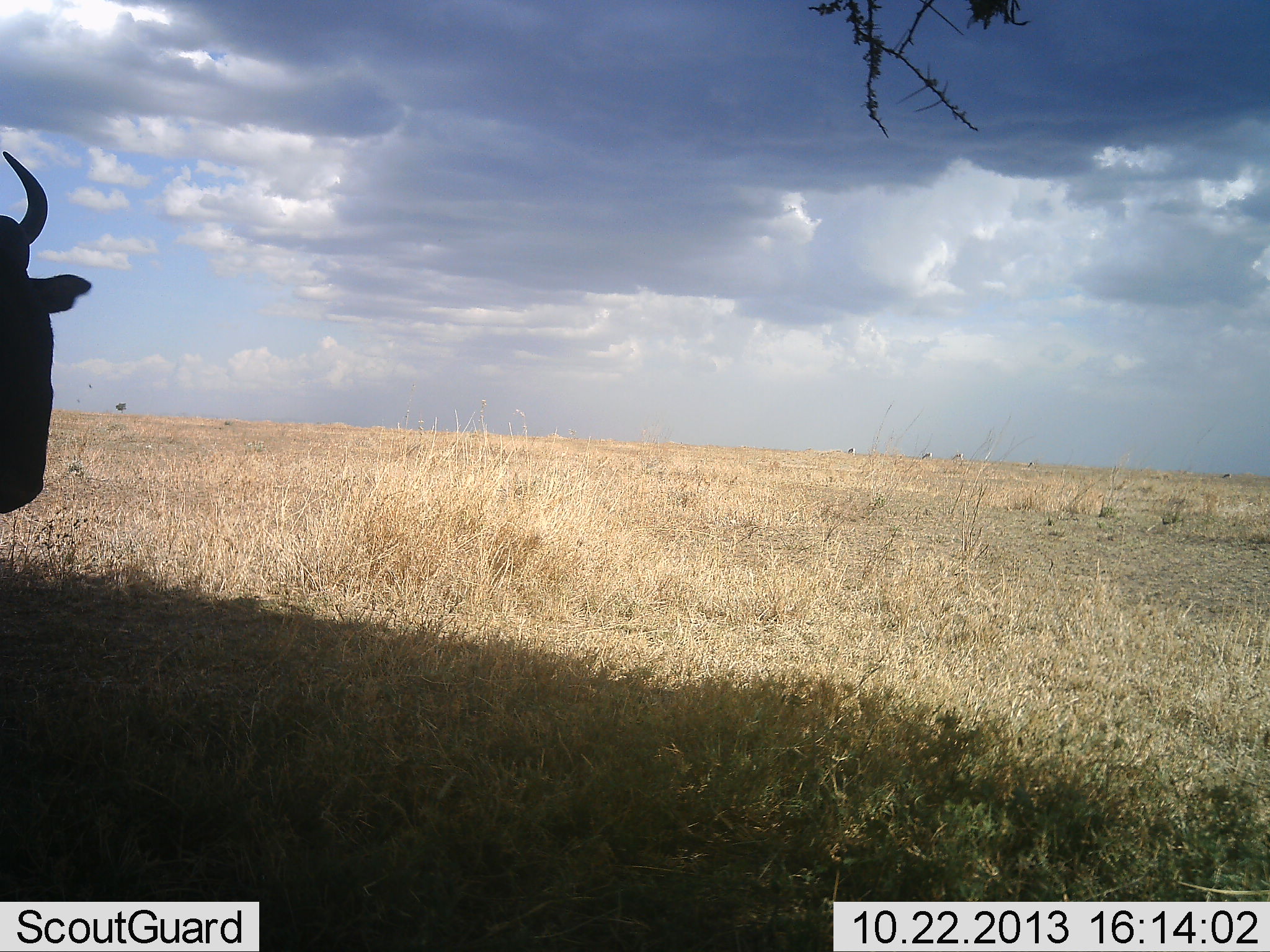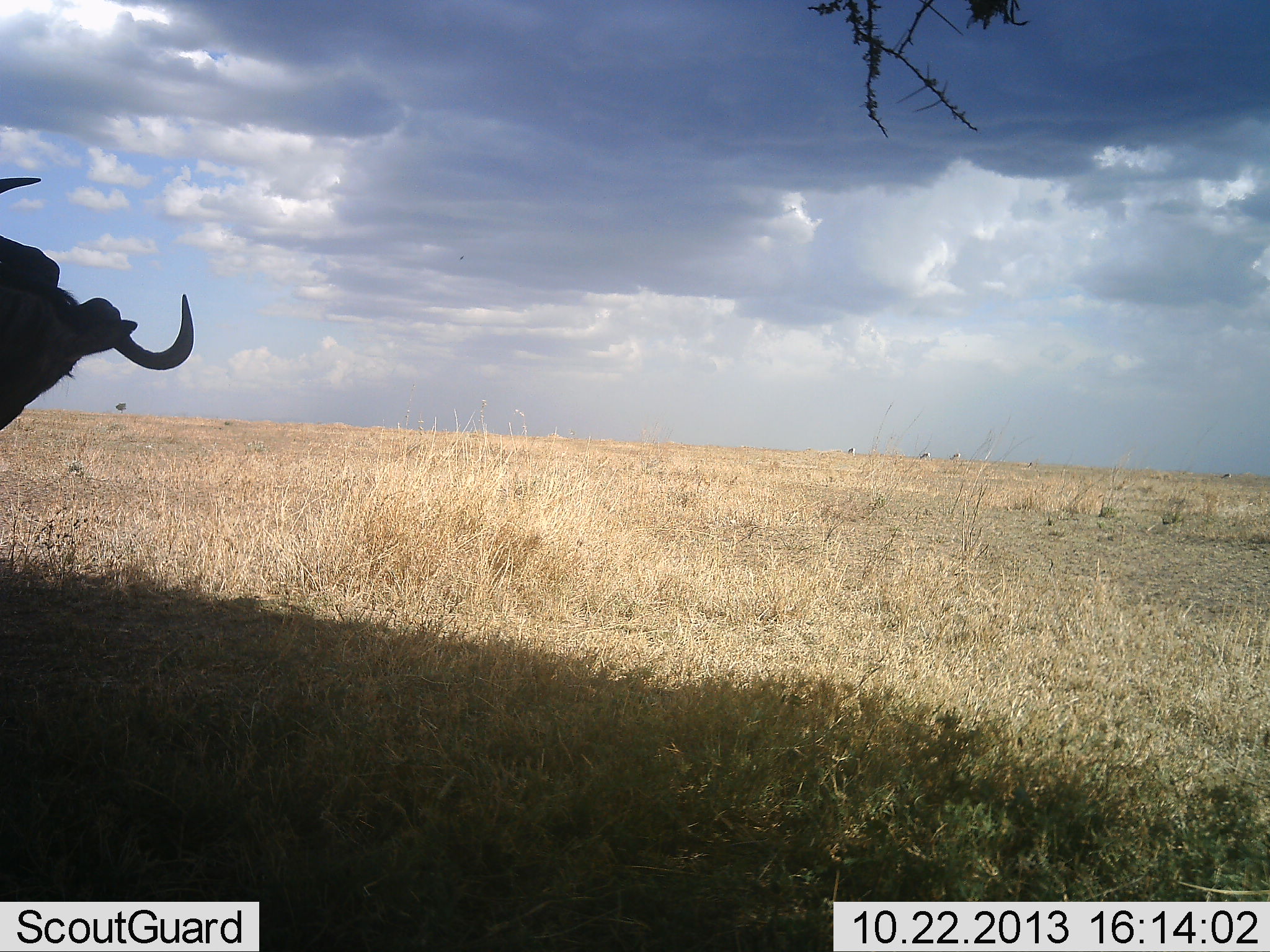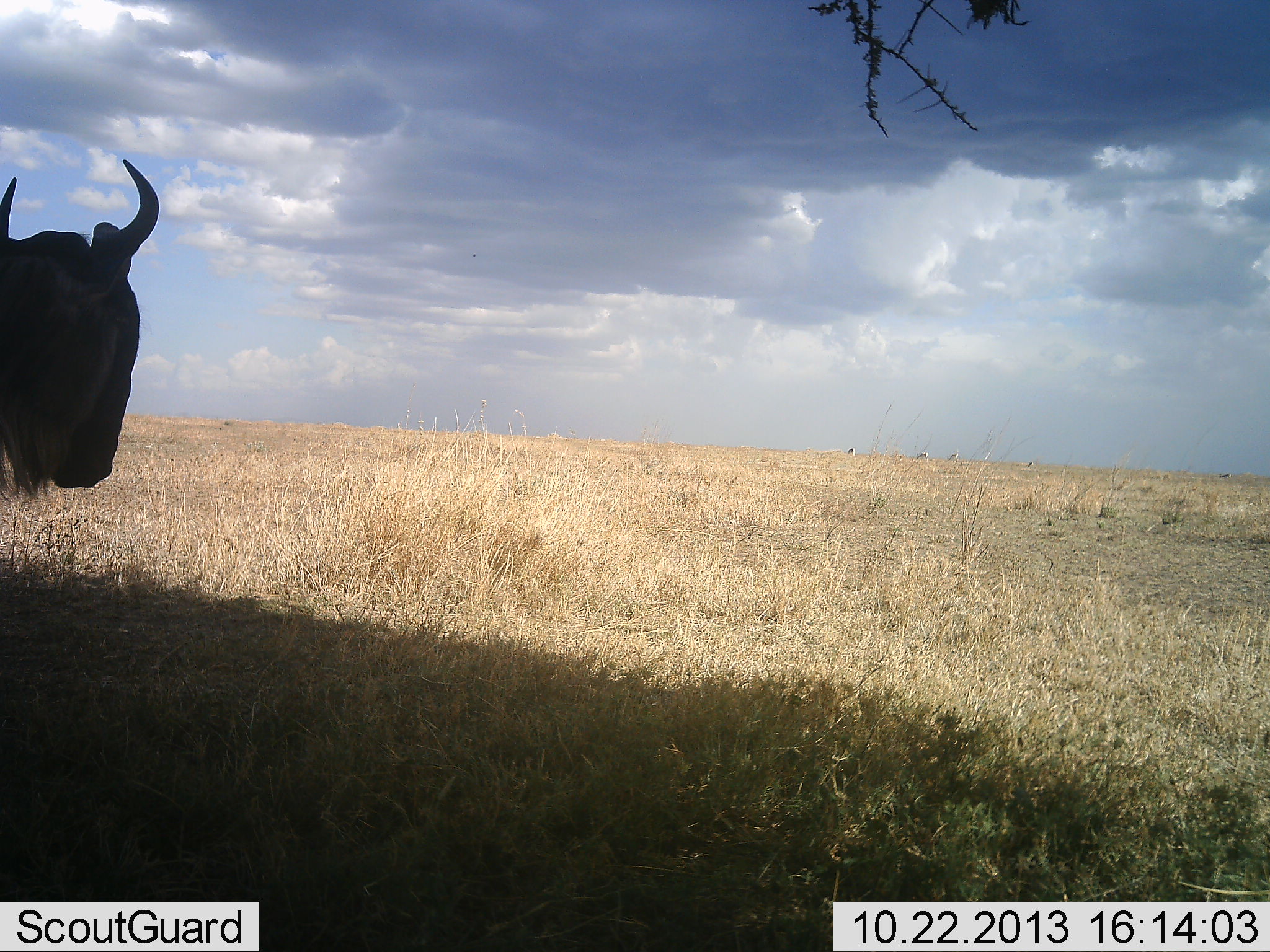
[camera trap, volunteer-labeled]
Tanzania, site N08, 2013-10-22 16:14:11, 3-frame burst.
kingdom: Animalia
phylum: Chordata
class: Mammalia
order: Artiodactyla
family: Bovidae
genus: Connochaetes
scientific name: Connochaetes taurinus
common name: blue wildebeest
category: wildebeest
Wildebeest (blue wildebeest) (Connochaetes taurinus), count 1. Behavior (volunteer vote fractions): standing 80%, resting 0%, moving 40%, interacting 0%. Young present (vote fraction): 0%. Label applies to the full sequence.